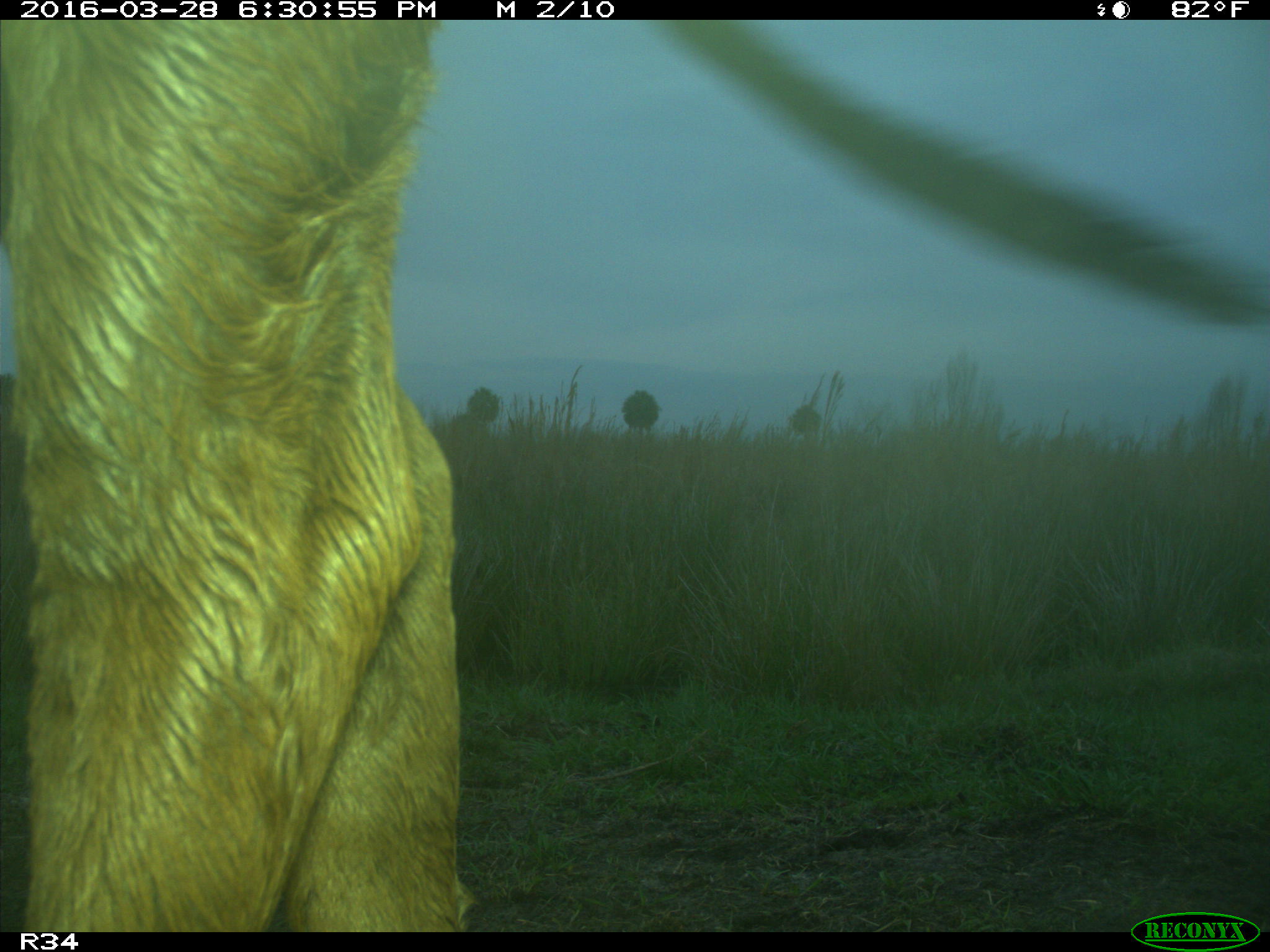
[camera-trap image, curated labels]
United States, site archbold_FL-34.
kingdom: Animalia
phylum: Chordata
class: Mammalia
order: Artiodactyla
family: Bovidae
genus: Bos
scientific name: Bos taurus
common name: domestic cow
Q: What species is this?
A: Bos taurus (domestic cow).